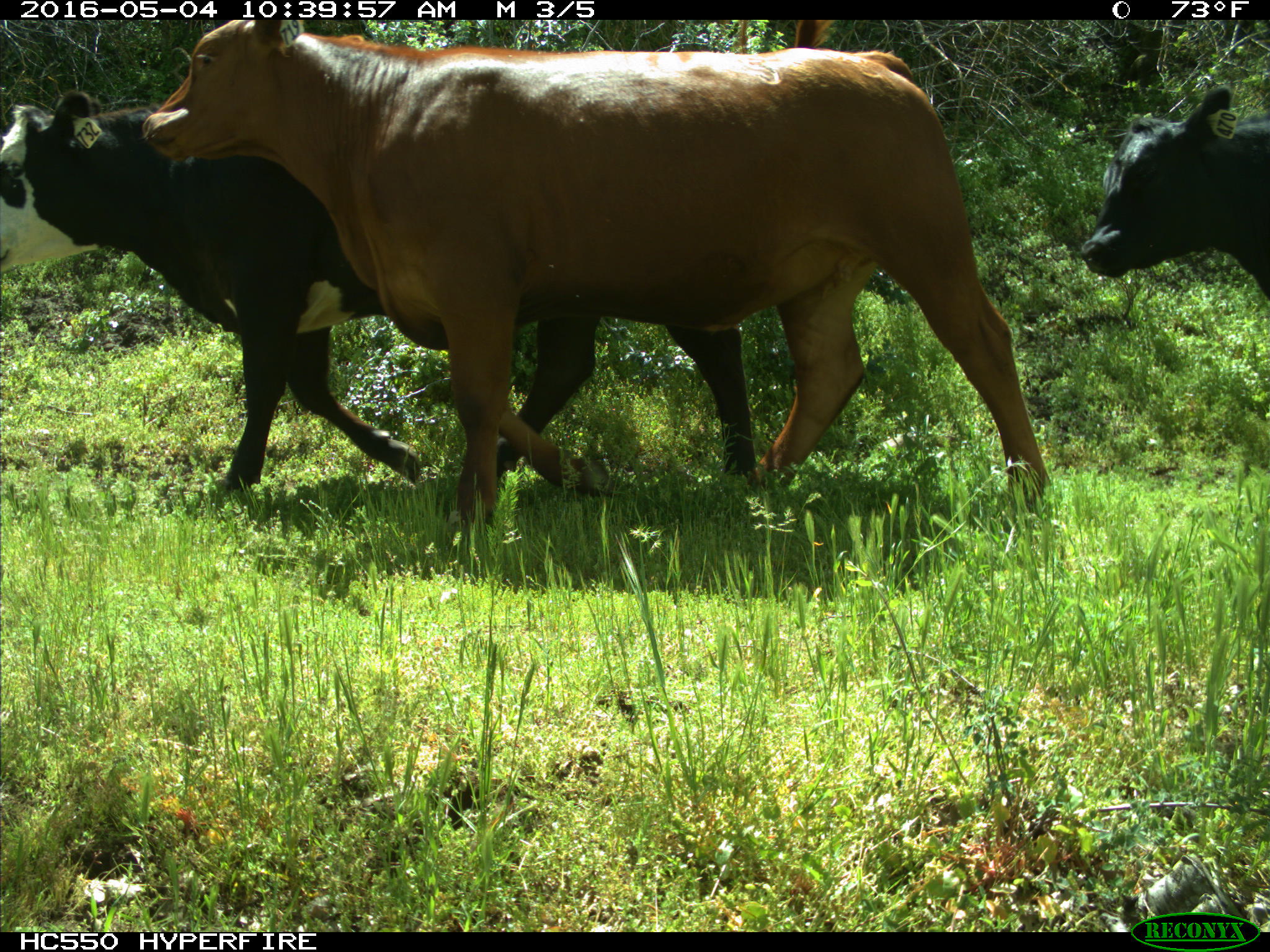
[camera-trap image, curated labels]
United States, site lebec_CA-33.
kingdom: Animalia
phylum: Chordata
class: Mammalia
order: Artiodactyla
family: Bovidae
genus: Bos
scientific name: Bos taurus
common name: domestic cow